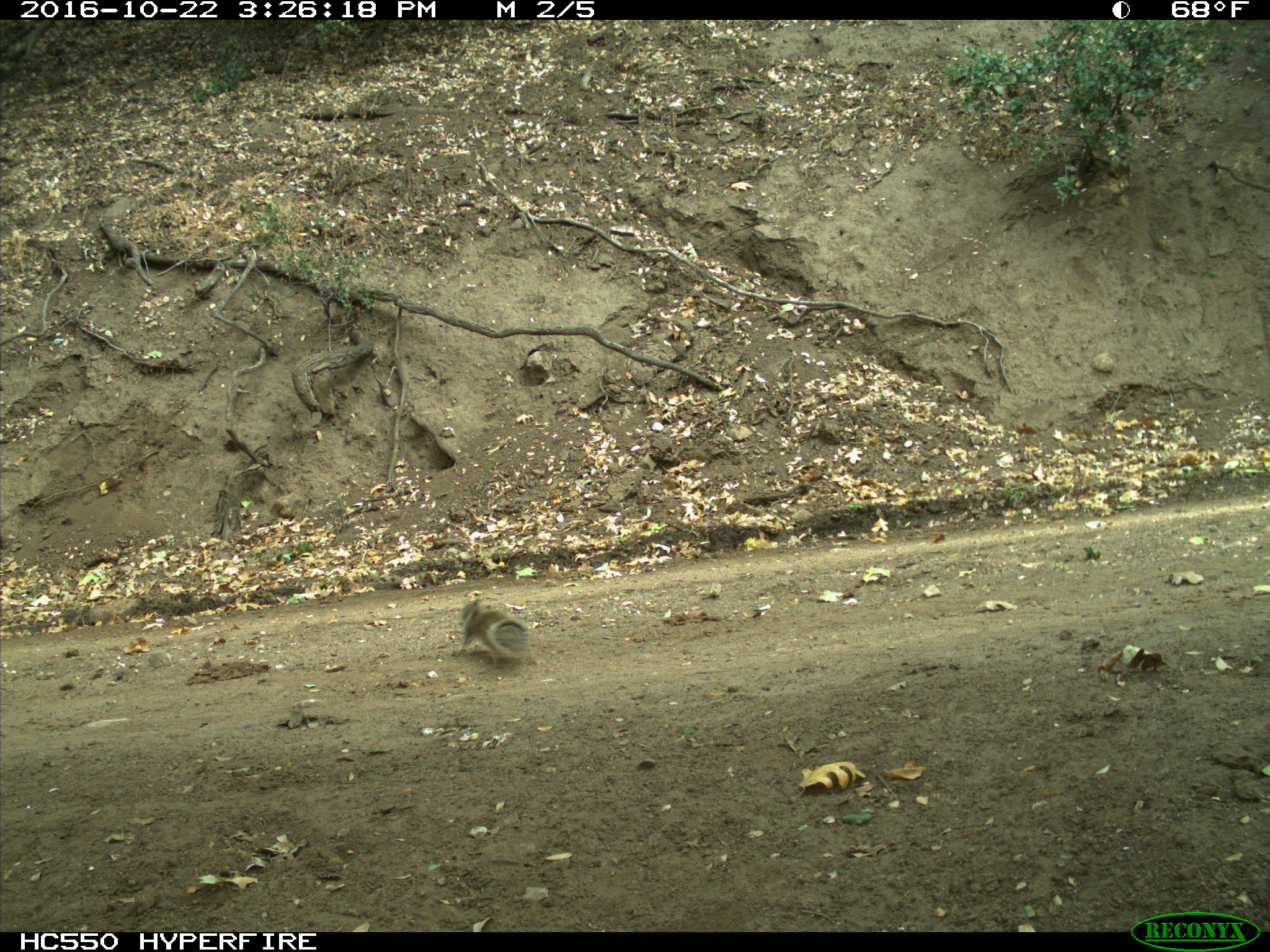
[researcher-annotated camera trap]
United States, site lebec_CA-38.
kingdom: Animalia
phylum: Chordata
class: Mammalia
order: Rodentia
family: Sciuridae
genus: Otospermophilus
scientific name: Otospermophilus beecheyi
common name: california ground squirrel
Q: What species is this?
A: Otospermophilus beecheyi (california ground squirrel).